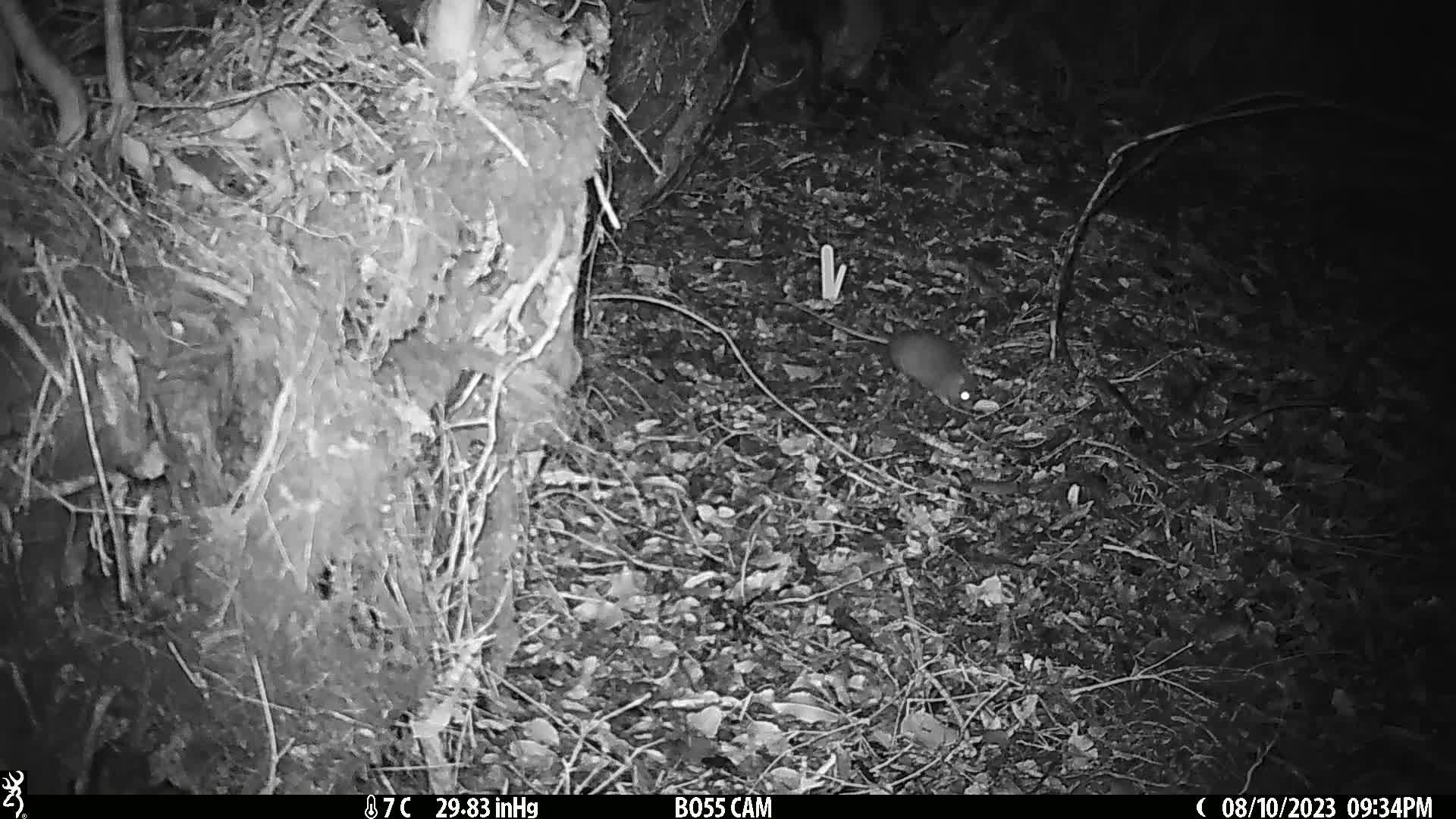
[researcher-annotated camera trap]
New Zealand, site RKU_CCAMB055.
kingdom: Animalia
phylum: Chordata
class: Mammalia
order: Rodentia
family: Muridae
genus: Rattus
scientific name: Rattus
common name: rat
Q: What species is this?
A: Rat (Rattus).